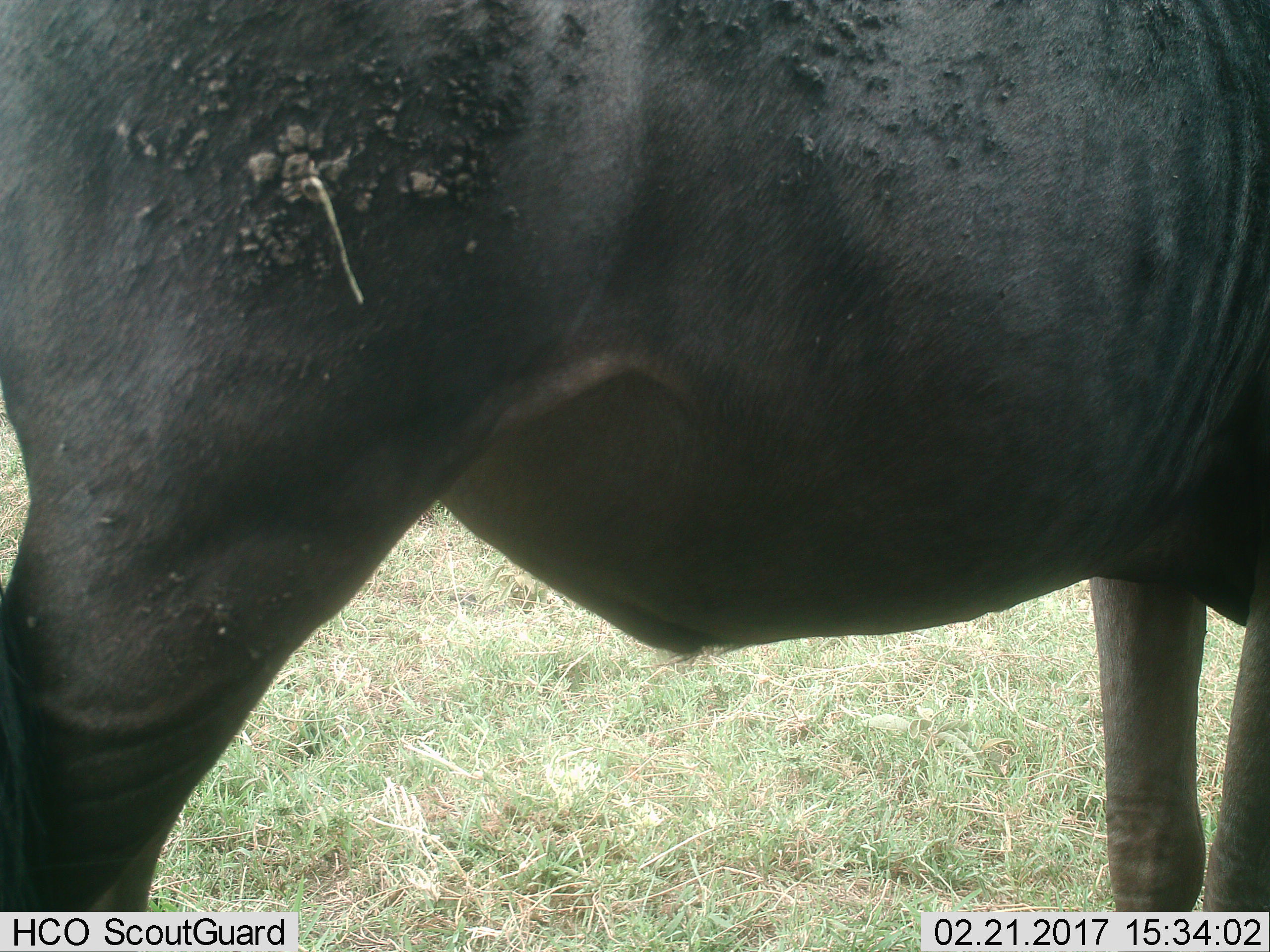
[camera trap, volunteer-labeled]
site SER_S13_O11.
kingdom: Animalia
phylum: Chordata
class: Mammalia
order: Artiodactyla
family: Bovidae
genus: Connochaetes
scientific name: Connochaetes taurinus taurinus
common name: blue wildebeest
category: wildebeestblue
Wildebeestblue (blue wildebeest) (Connochaetes taurinus taurinus), count 1. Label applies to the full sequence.